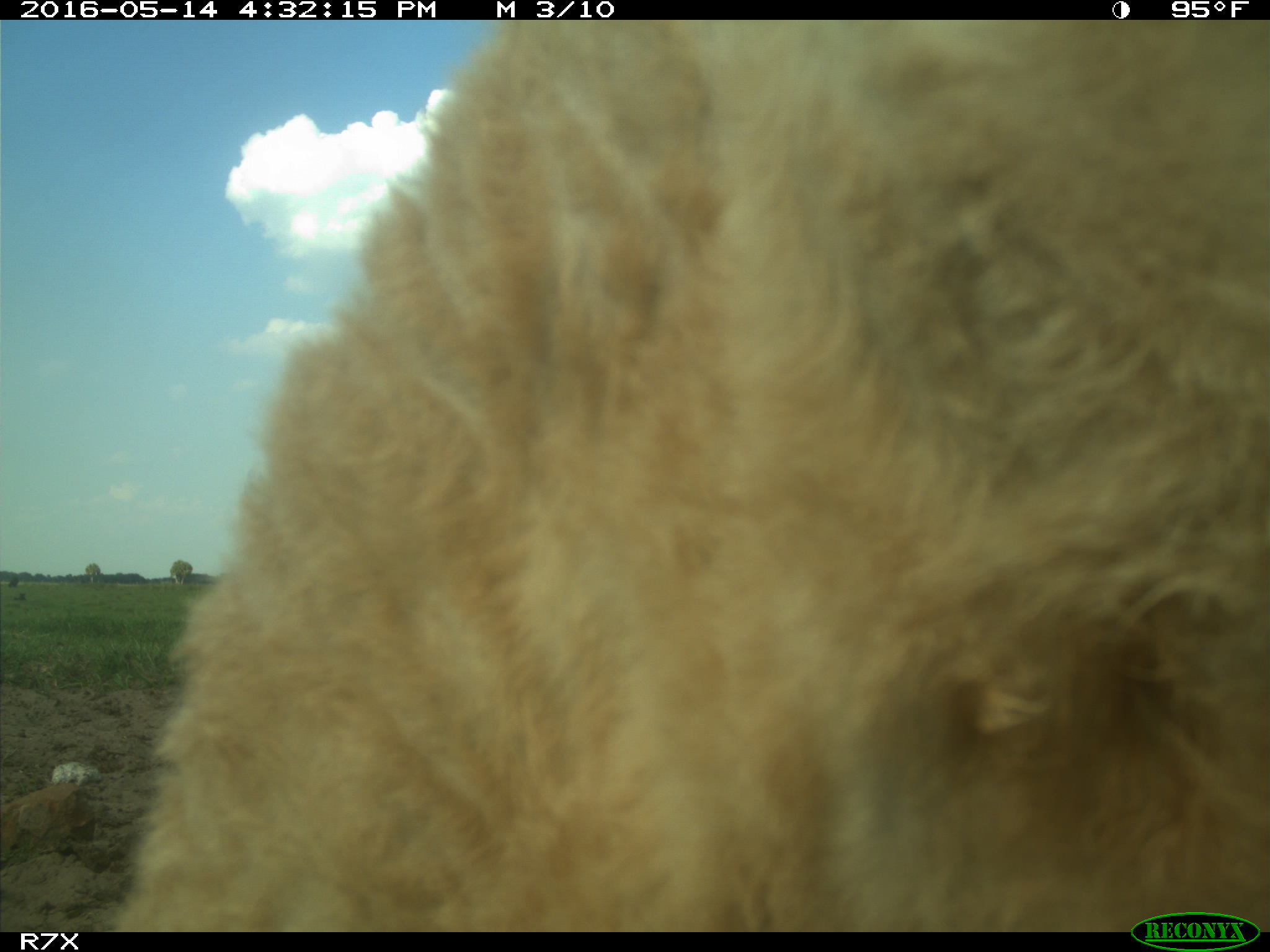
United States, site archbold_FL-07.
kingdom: Animalia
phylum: Chordata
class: Mammalia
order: Artiodactyla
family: Bovidae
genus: Bos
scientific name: Bos taurus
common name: domestic cow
Bos taurus (domestic cow).